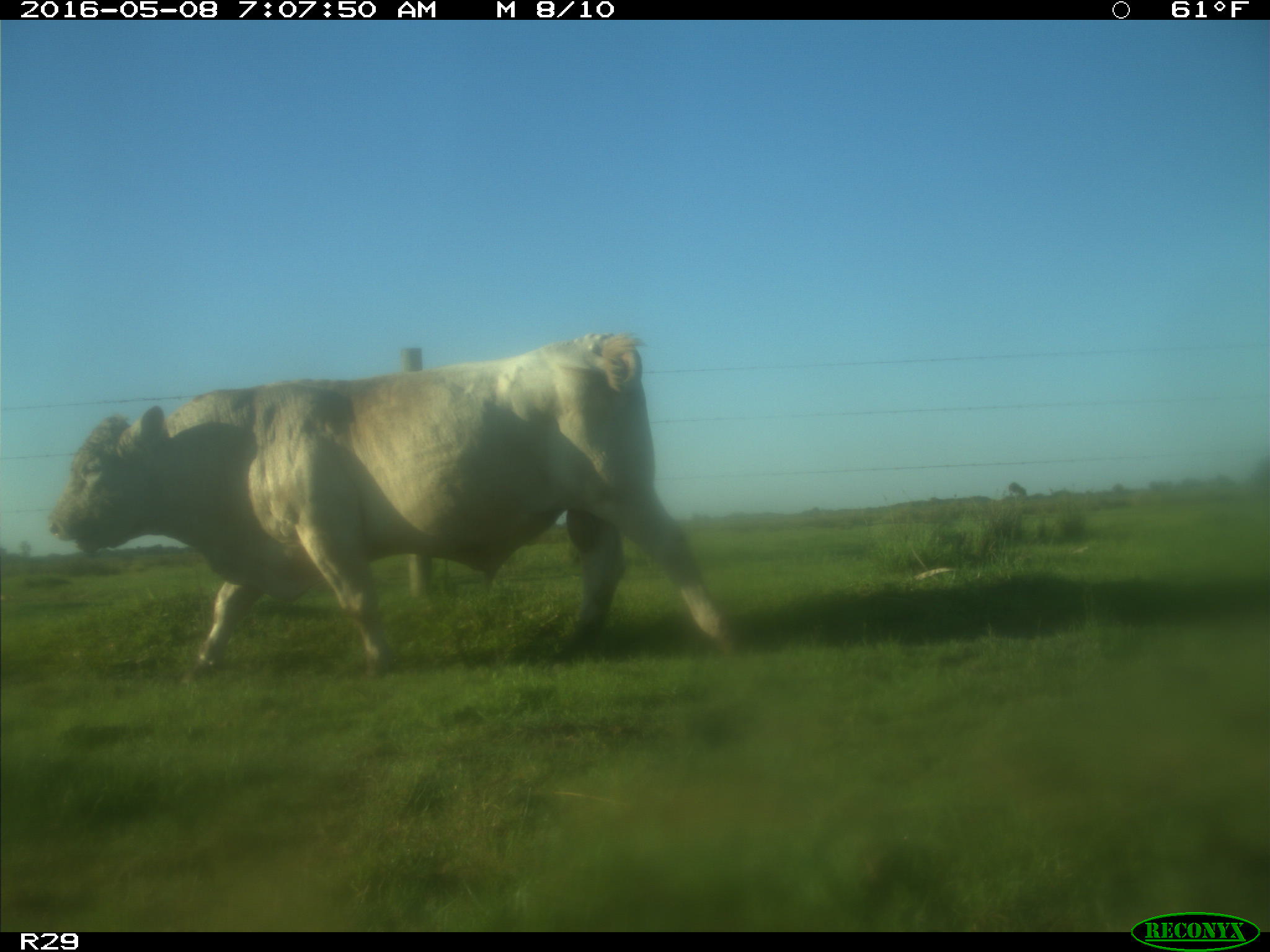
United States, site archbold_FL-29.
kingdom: Animalia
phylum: Chordata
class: Mammalia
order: Artiodactyla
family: Bovidae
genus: Bos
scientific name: Bos taurus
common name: domestic cow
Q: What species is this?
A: Bos taurus (domestic cow).